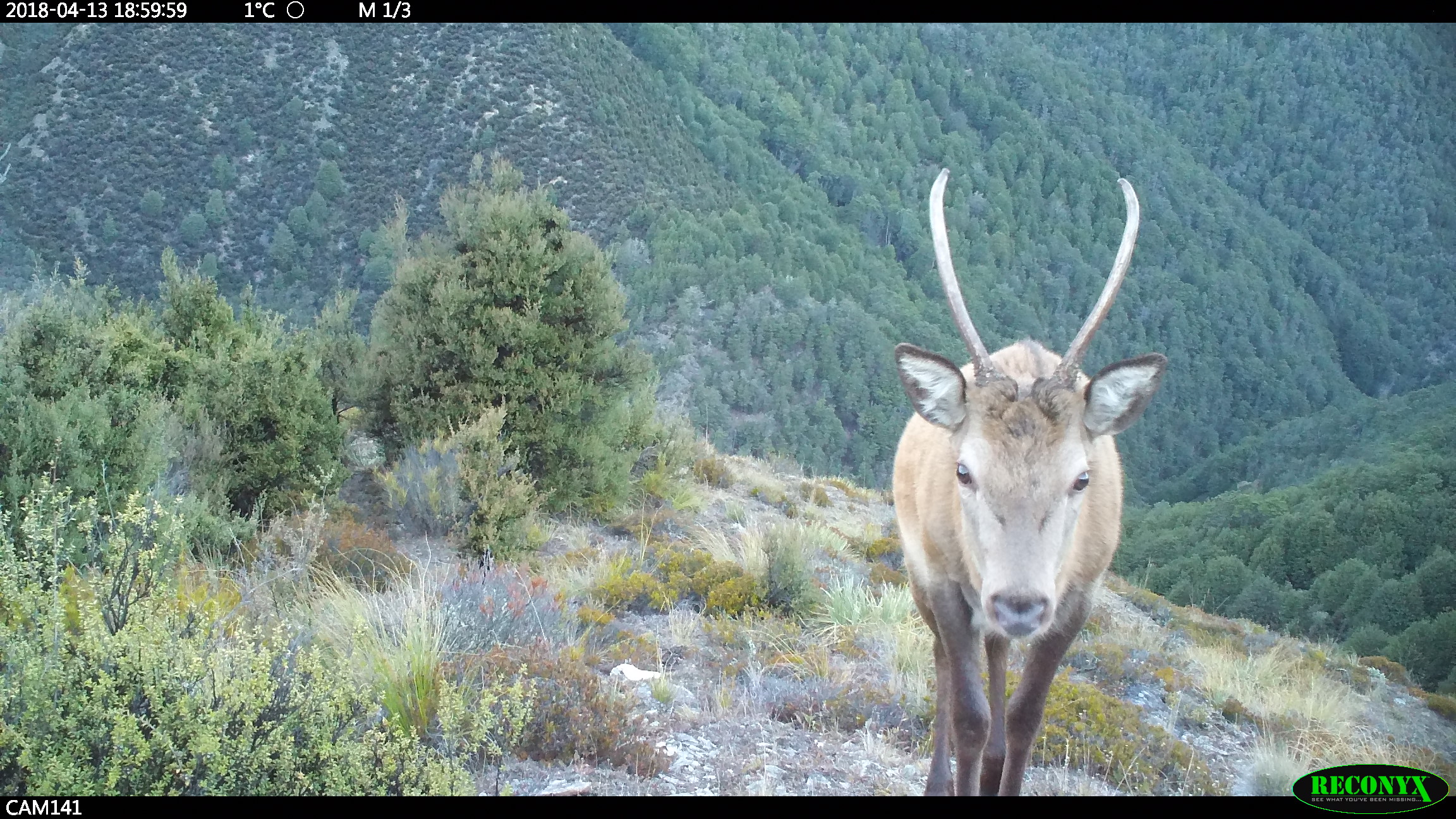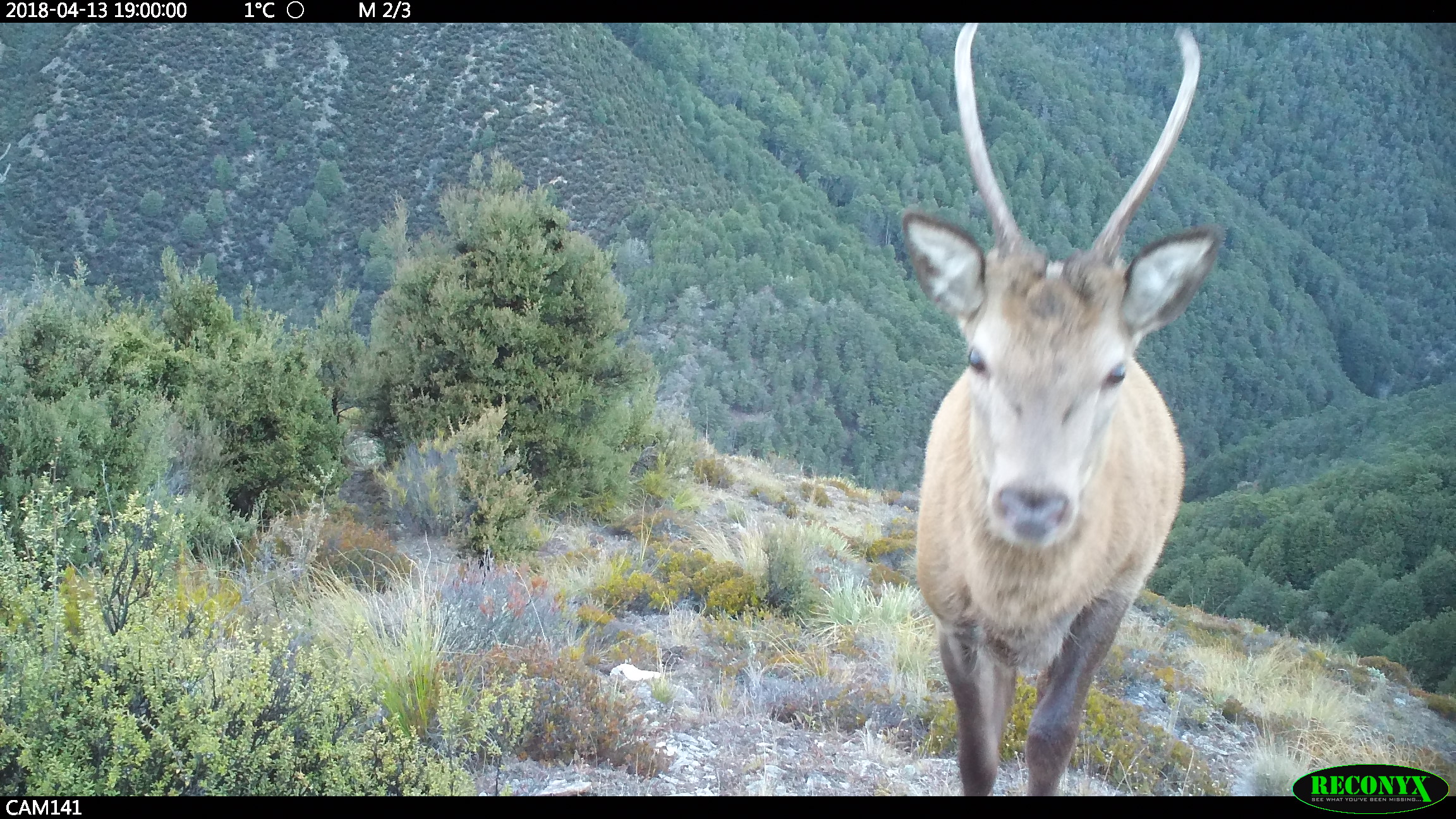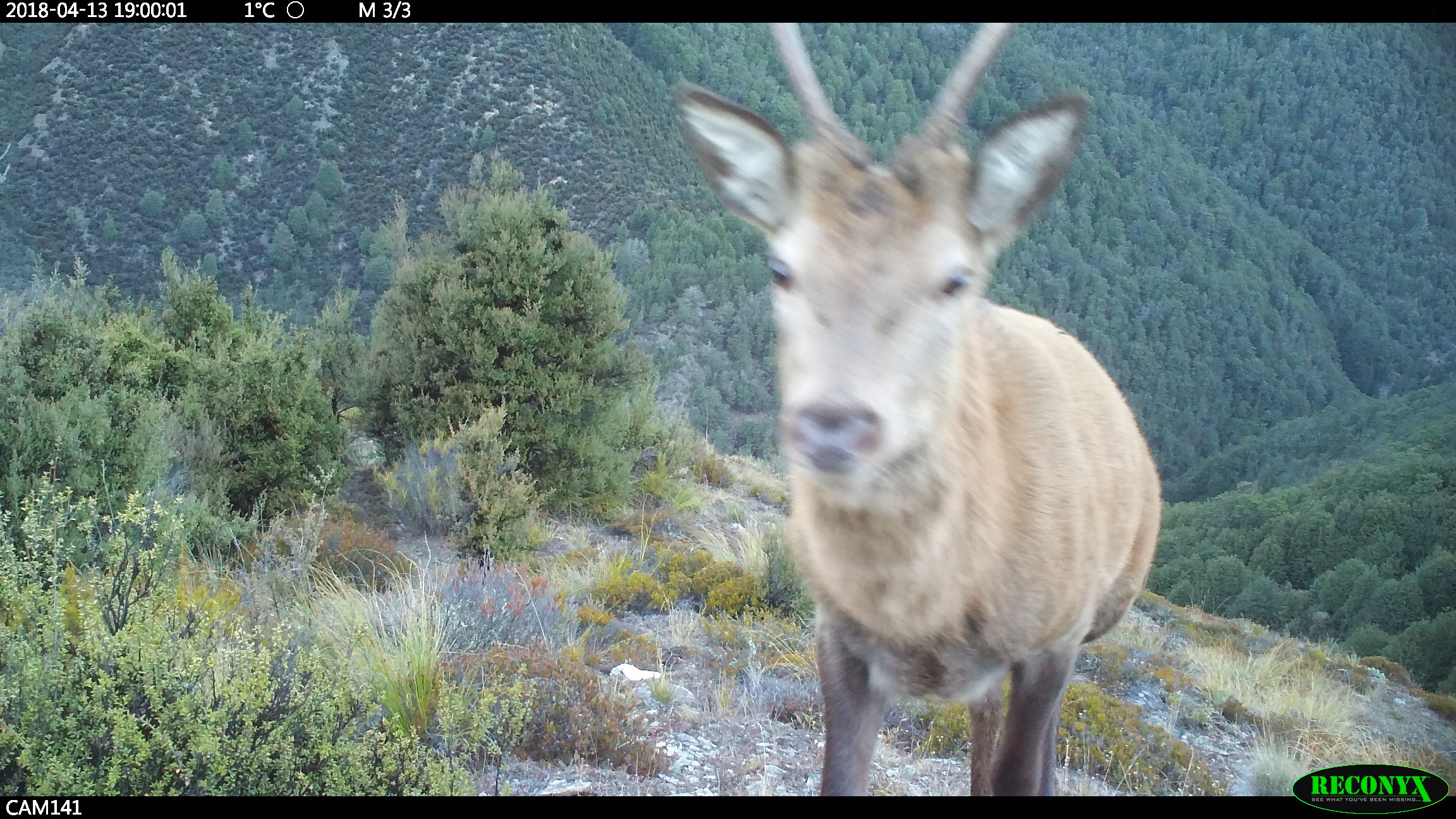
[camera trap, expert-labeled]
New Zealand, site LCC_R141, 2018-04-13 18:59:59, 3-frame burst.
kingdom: Animalia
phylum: Chordata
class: Mammalia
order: Artiodactyla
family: Cervidae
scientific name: Cervidae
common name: deer